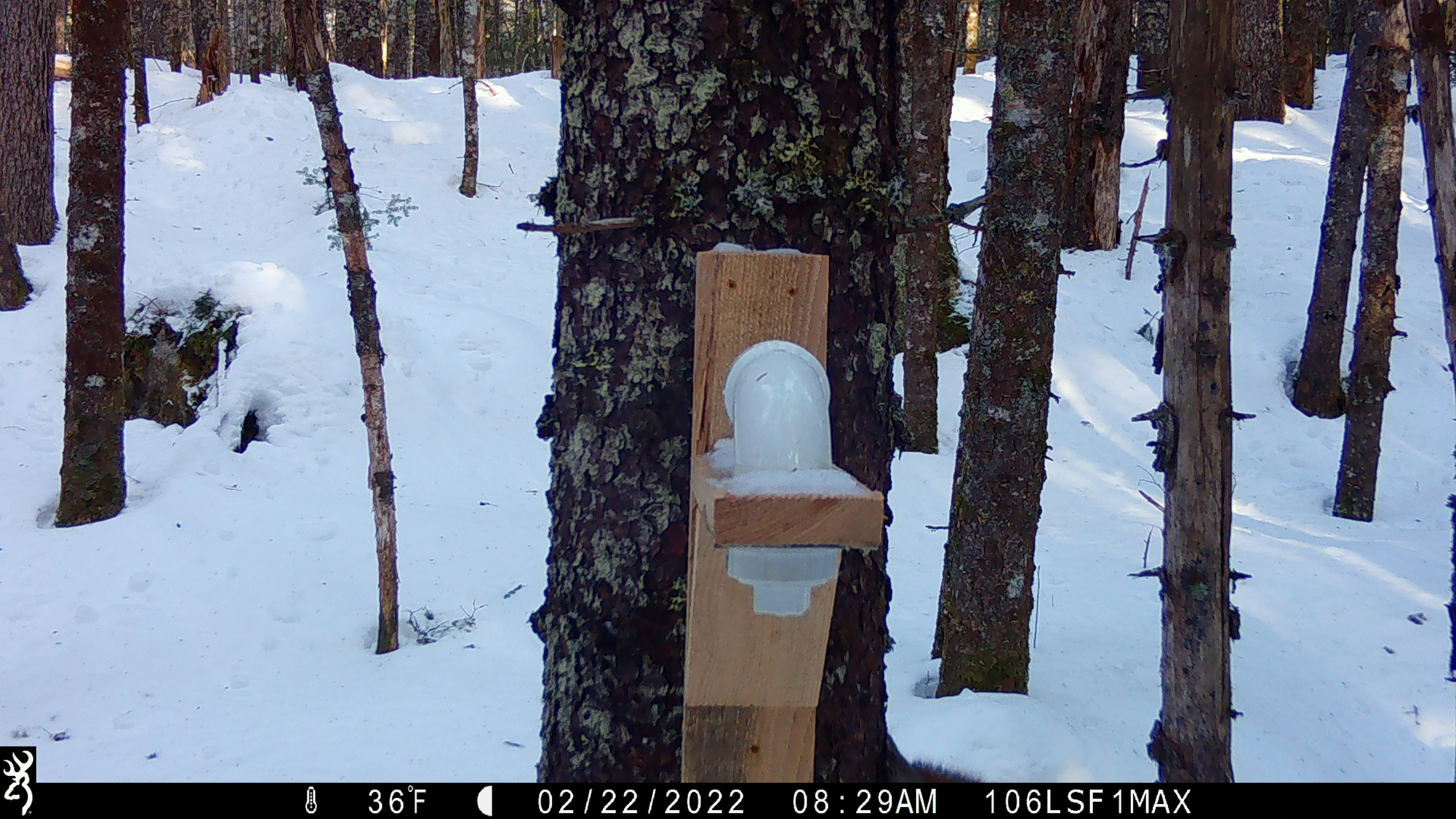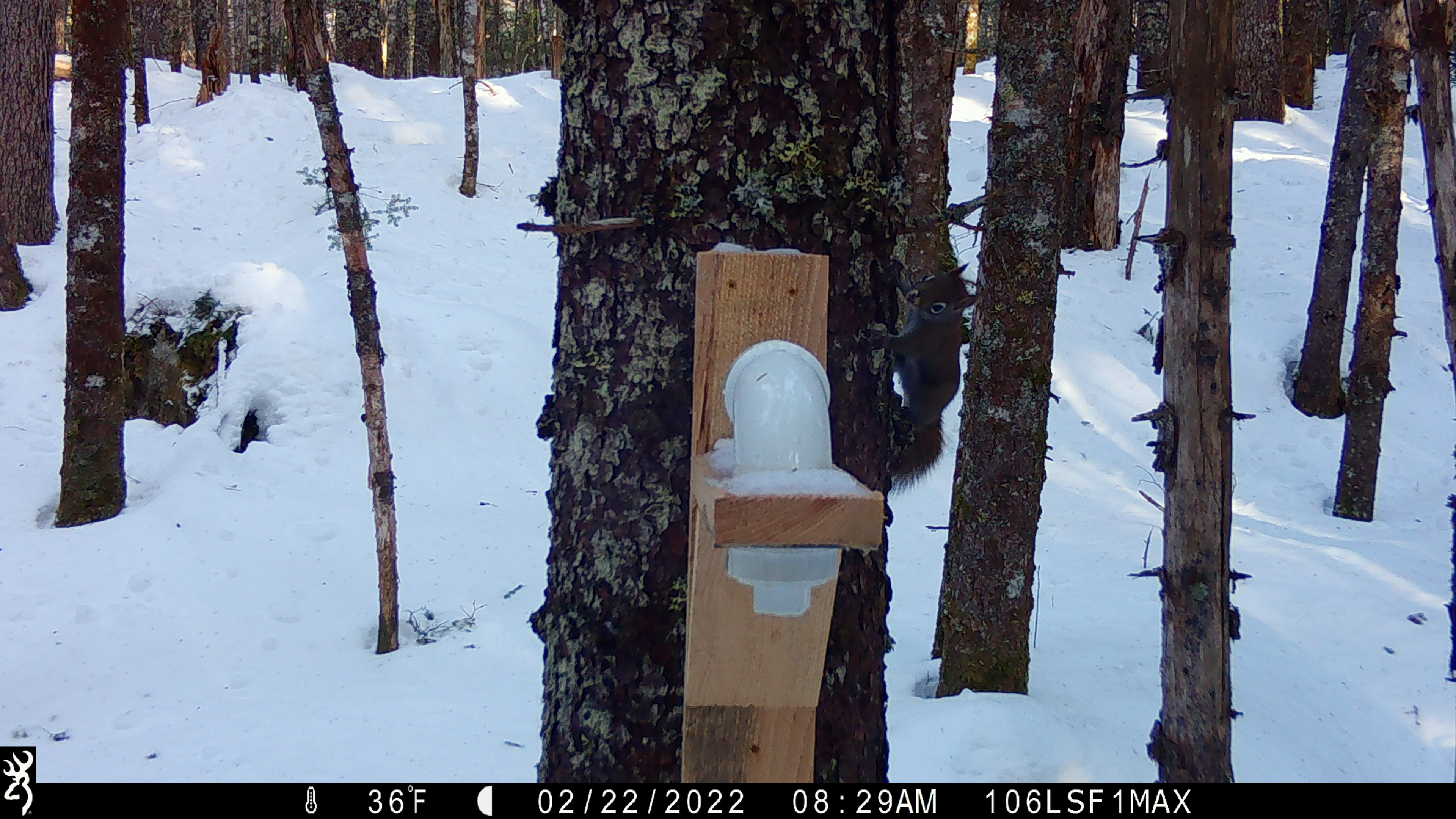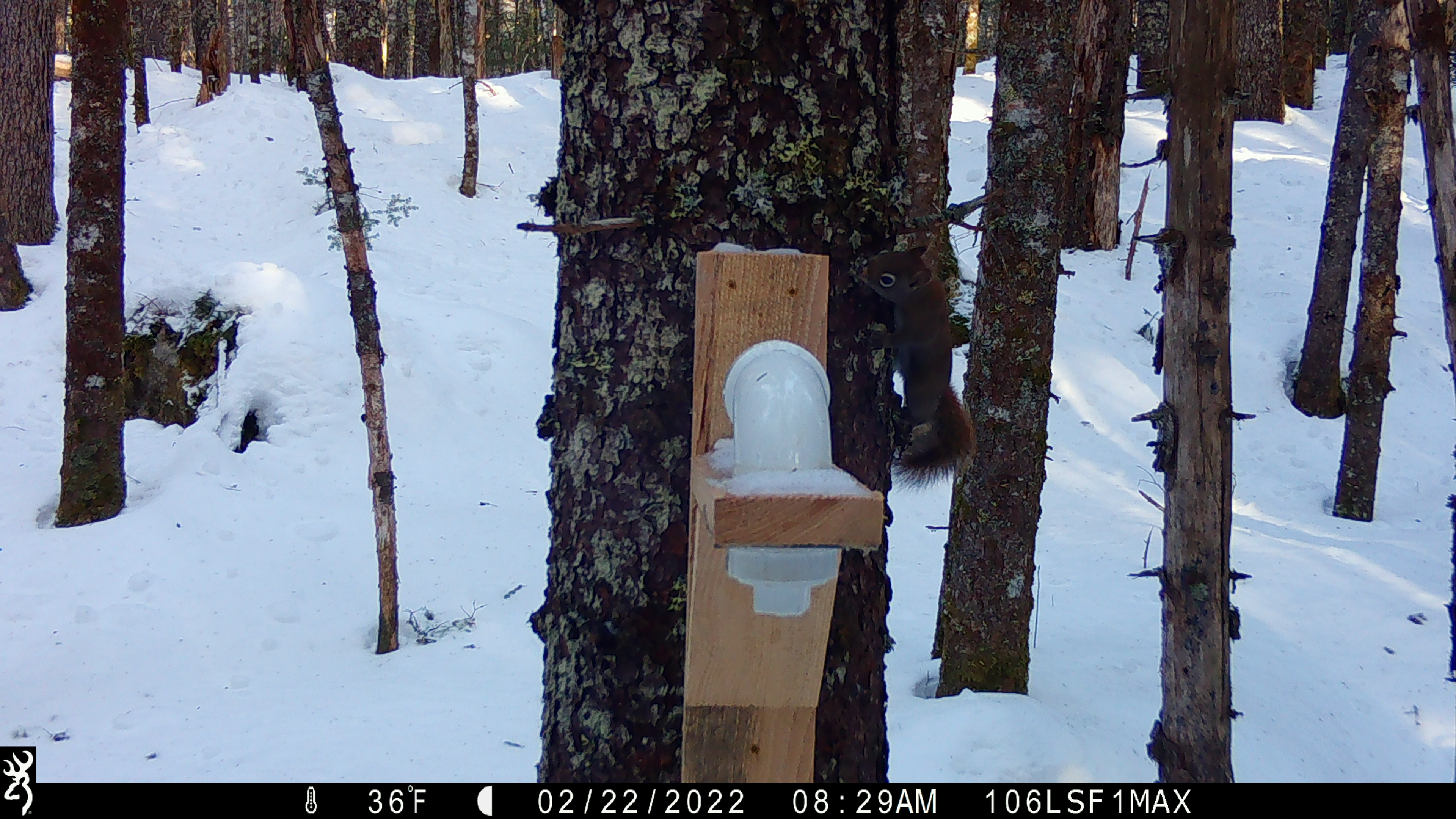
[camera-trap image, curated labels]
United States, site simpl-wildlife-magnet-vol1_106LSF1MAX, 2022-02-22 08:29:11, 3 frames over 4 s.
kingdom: Animalia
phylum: Chordata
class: Mammalia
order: Rodentia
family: Sciuridae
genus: Tamiasciurus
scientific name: Tamiasciurus hudsonicus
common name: red squirrel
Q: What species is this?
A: Red squirrel (Tamiasciurus hudsonicus).